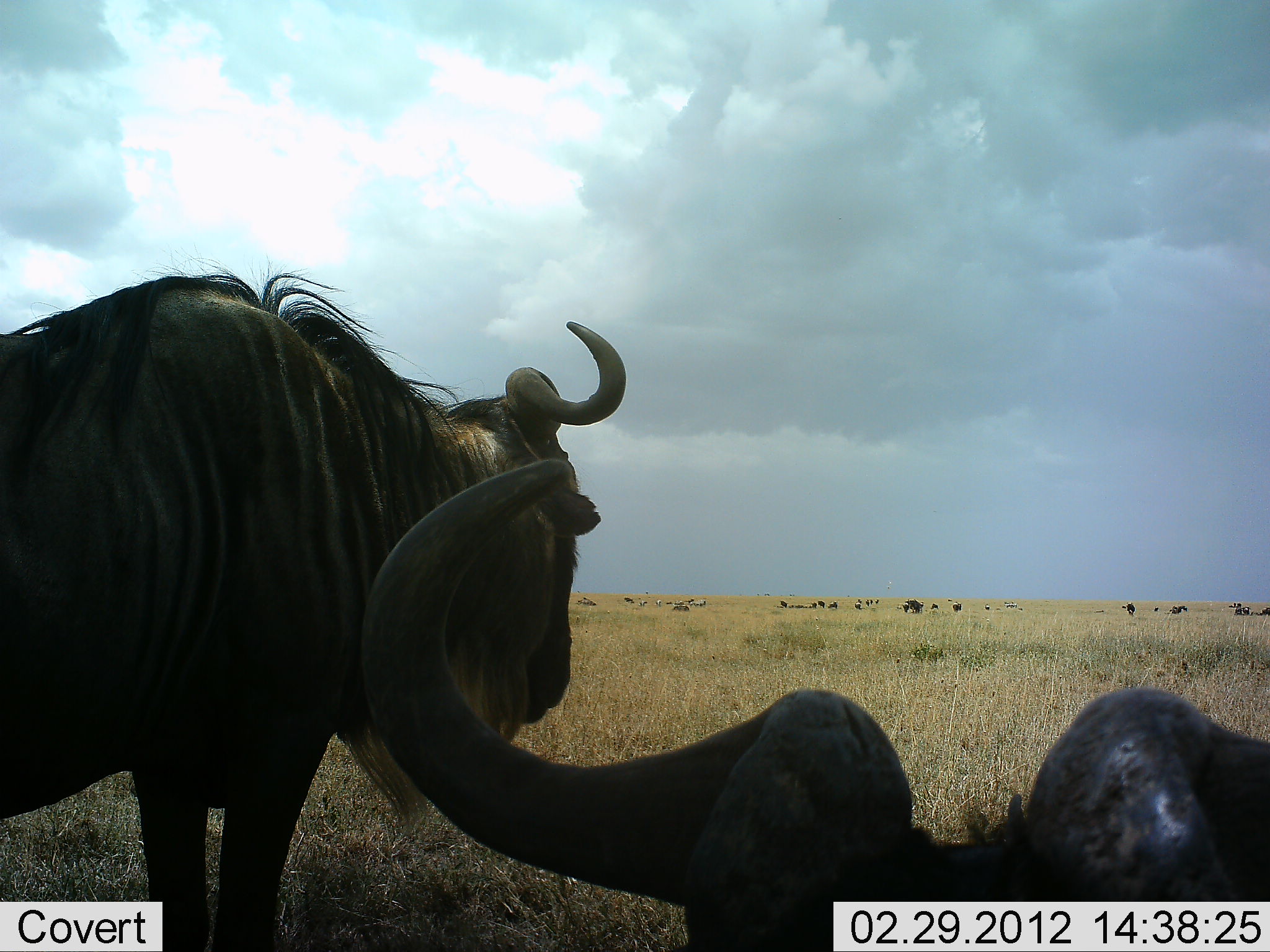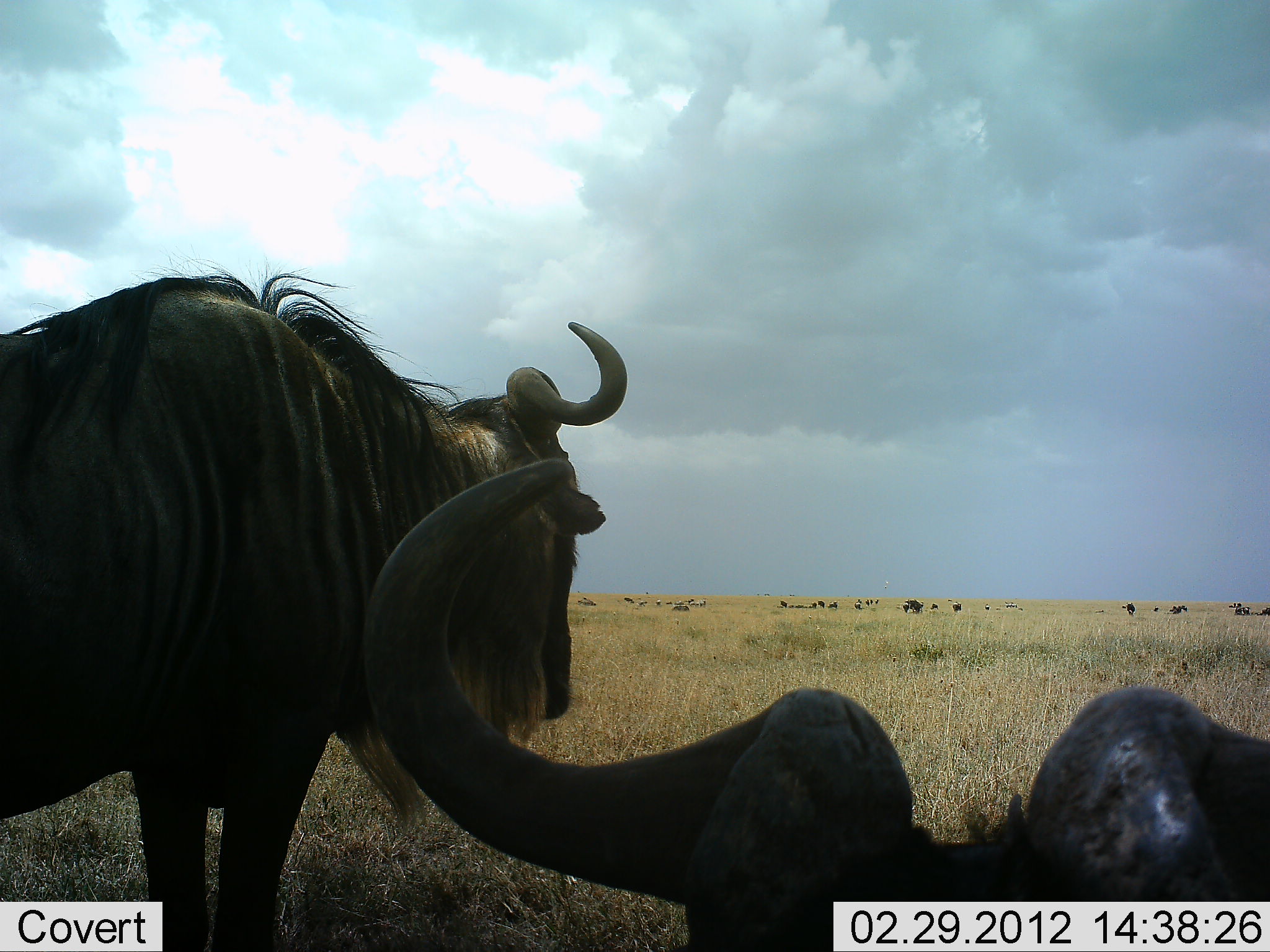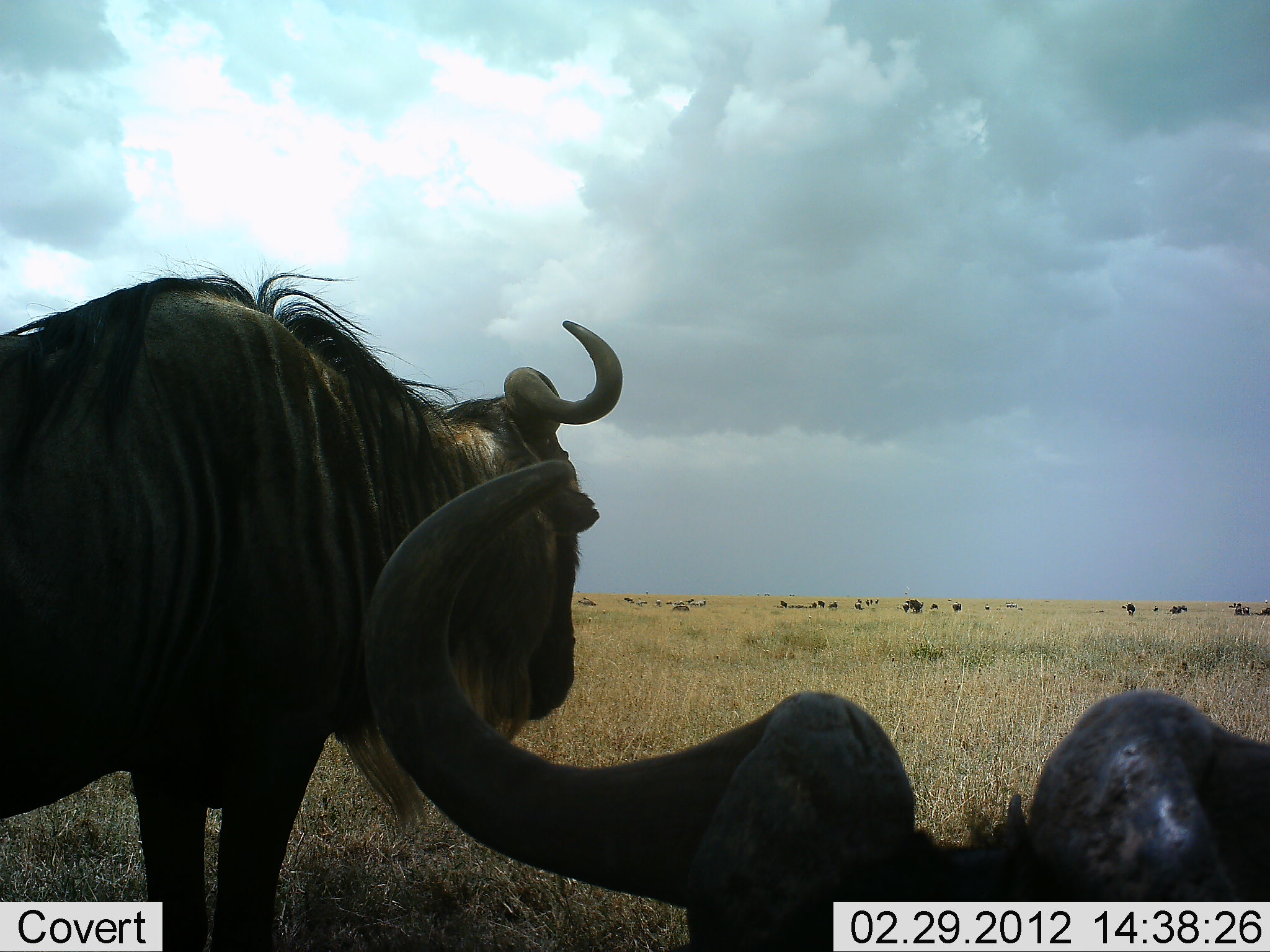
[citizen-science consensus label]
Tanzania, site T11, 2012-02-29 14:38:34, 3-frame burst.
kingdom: Animalia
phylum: Chordata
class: Mammalia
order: Artiodactyla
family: Bovidae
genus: Connochaetes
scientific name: Connochaetes taurinus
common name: blue wildebeest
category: wildebeest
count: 2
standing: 75%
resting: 62%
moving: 12%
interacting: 6%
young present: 0%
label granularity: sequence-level